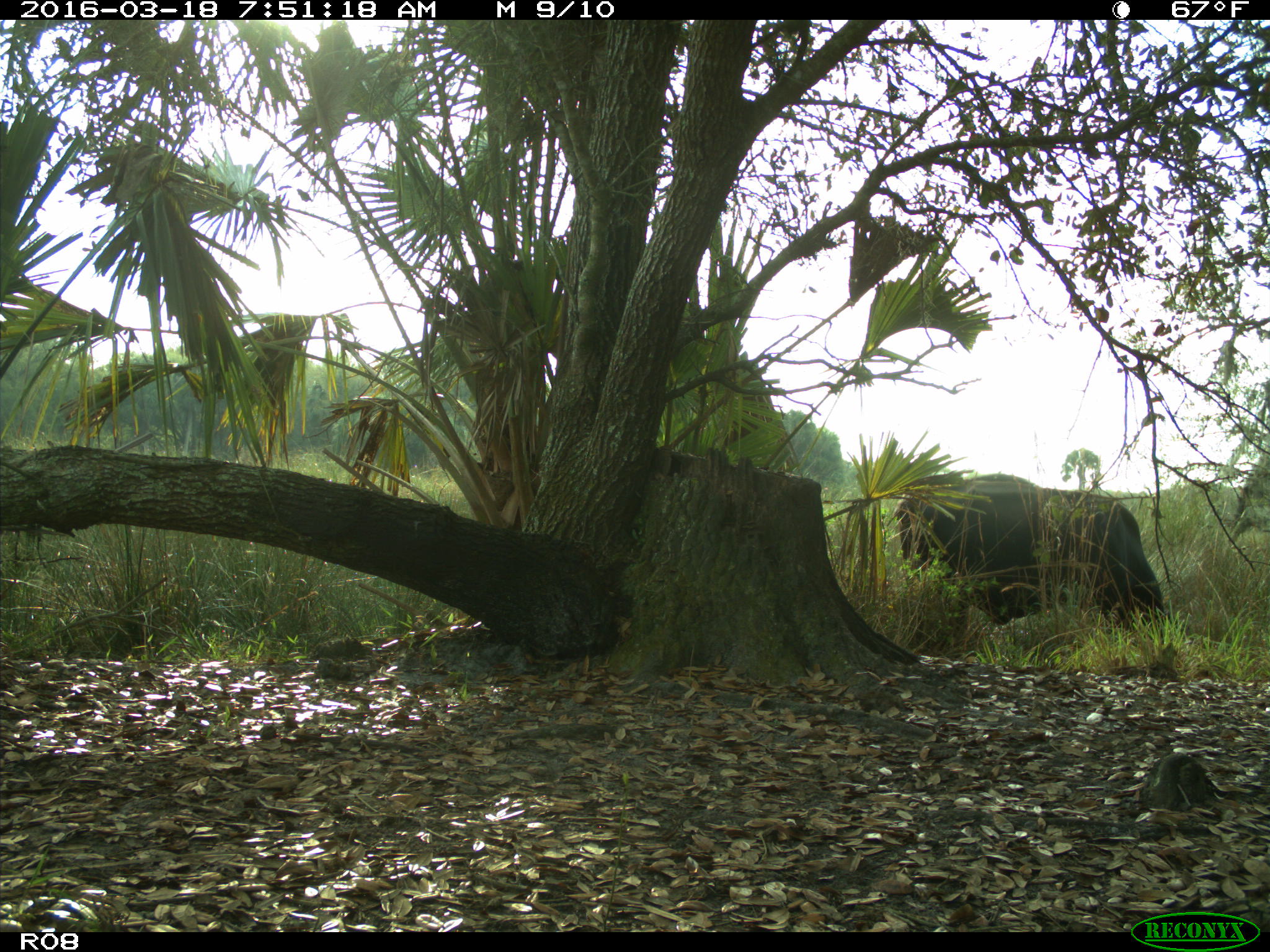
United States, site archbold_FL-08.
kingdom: Animalia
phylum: Chordata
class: Mammalia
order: Artiodactyla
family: Bovidae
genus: Bos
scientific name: Bos taurus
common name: domestic cow